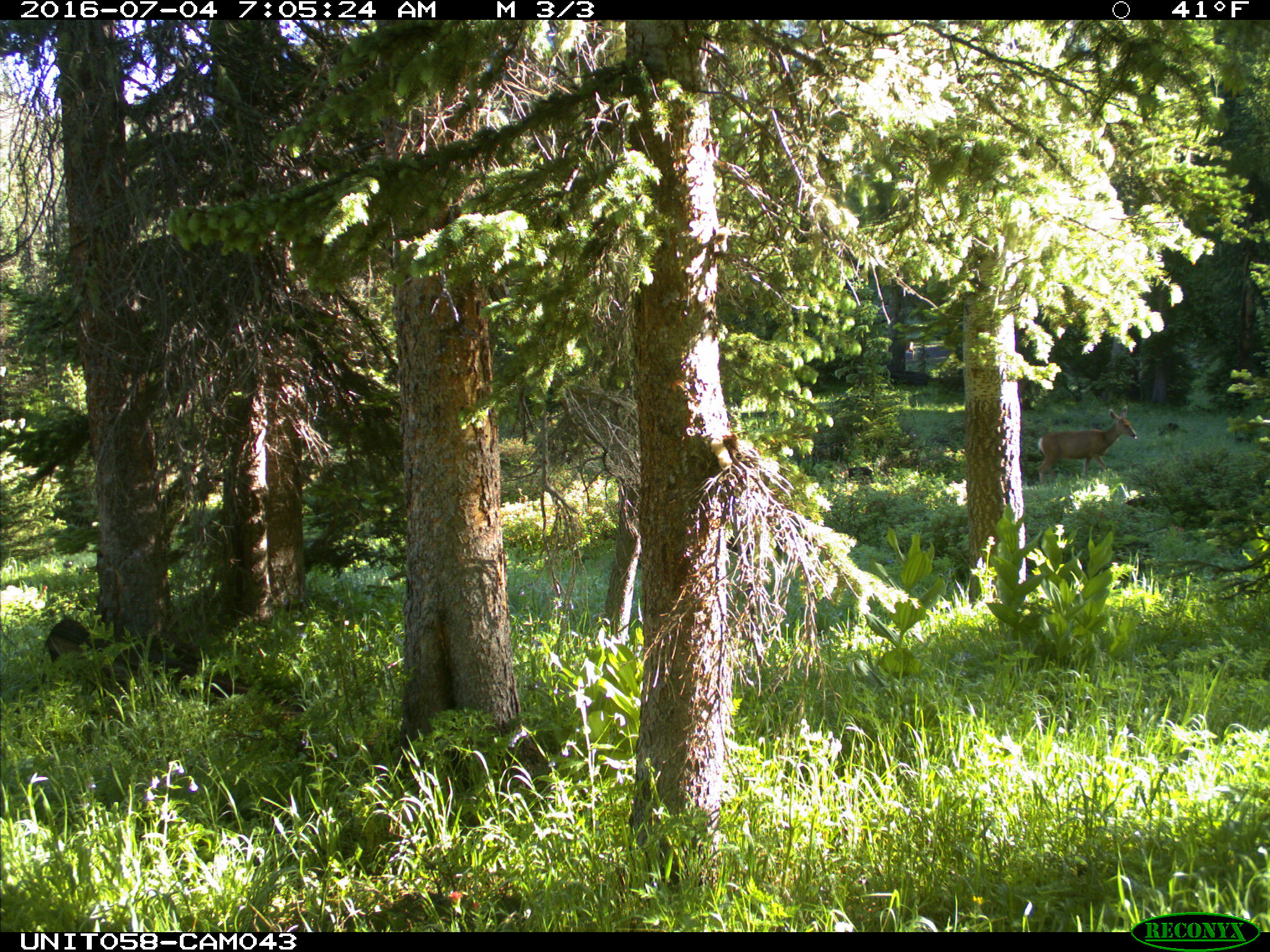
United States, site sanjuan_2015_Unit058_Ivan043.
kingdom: Animalia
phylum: Chordata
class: Mammalia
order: Artiodactyla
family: Cervidae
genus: Odocoileus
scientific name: Odocoileus hemionus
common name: mule deer